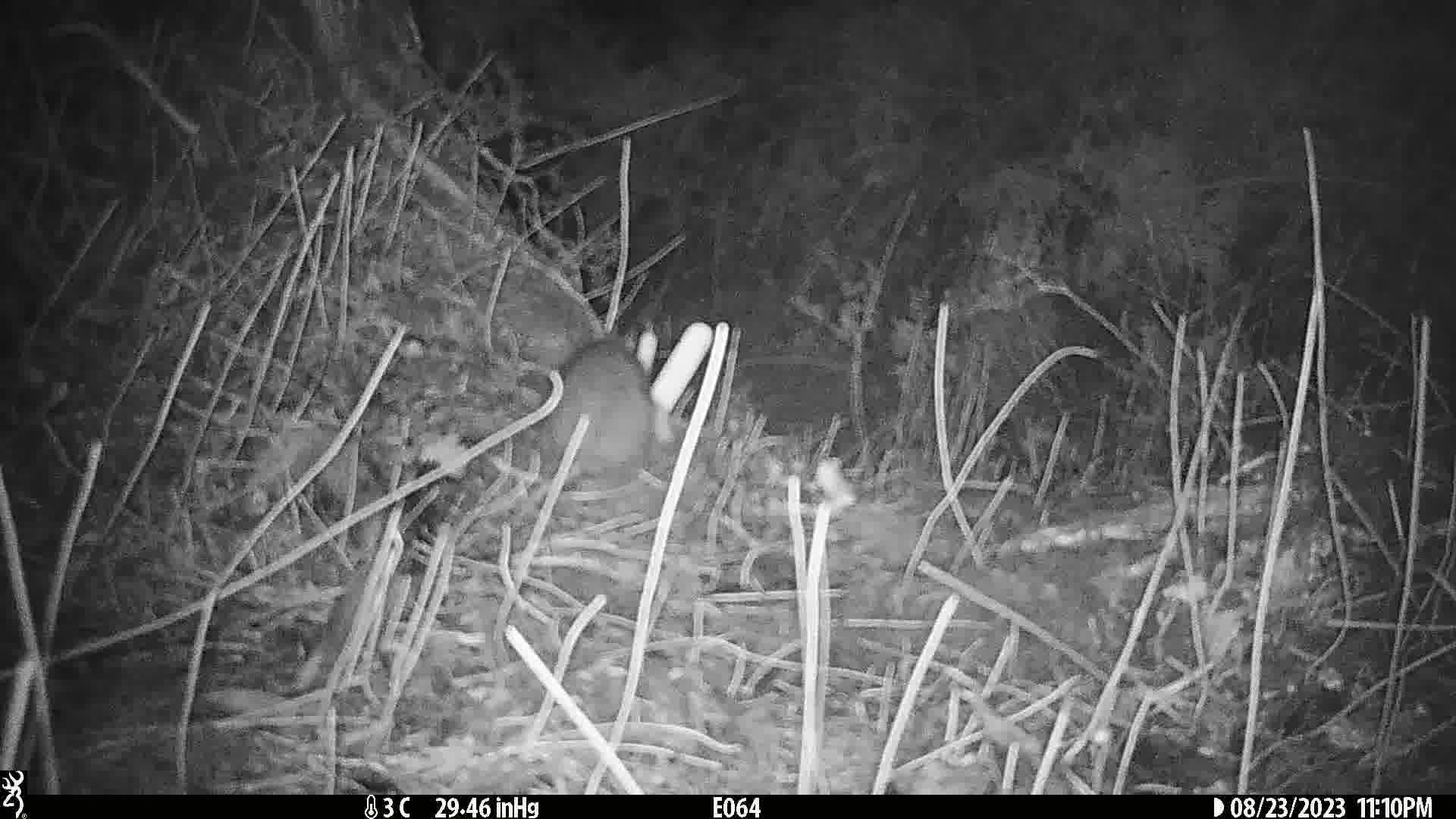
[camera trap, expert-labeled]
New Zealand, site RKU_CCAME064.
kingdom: Animalia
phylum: Chordata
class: Mammalia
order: Rodentia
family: Muridae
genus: Rattus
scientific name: Rattus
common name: rat